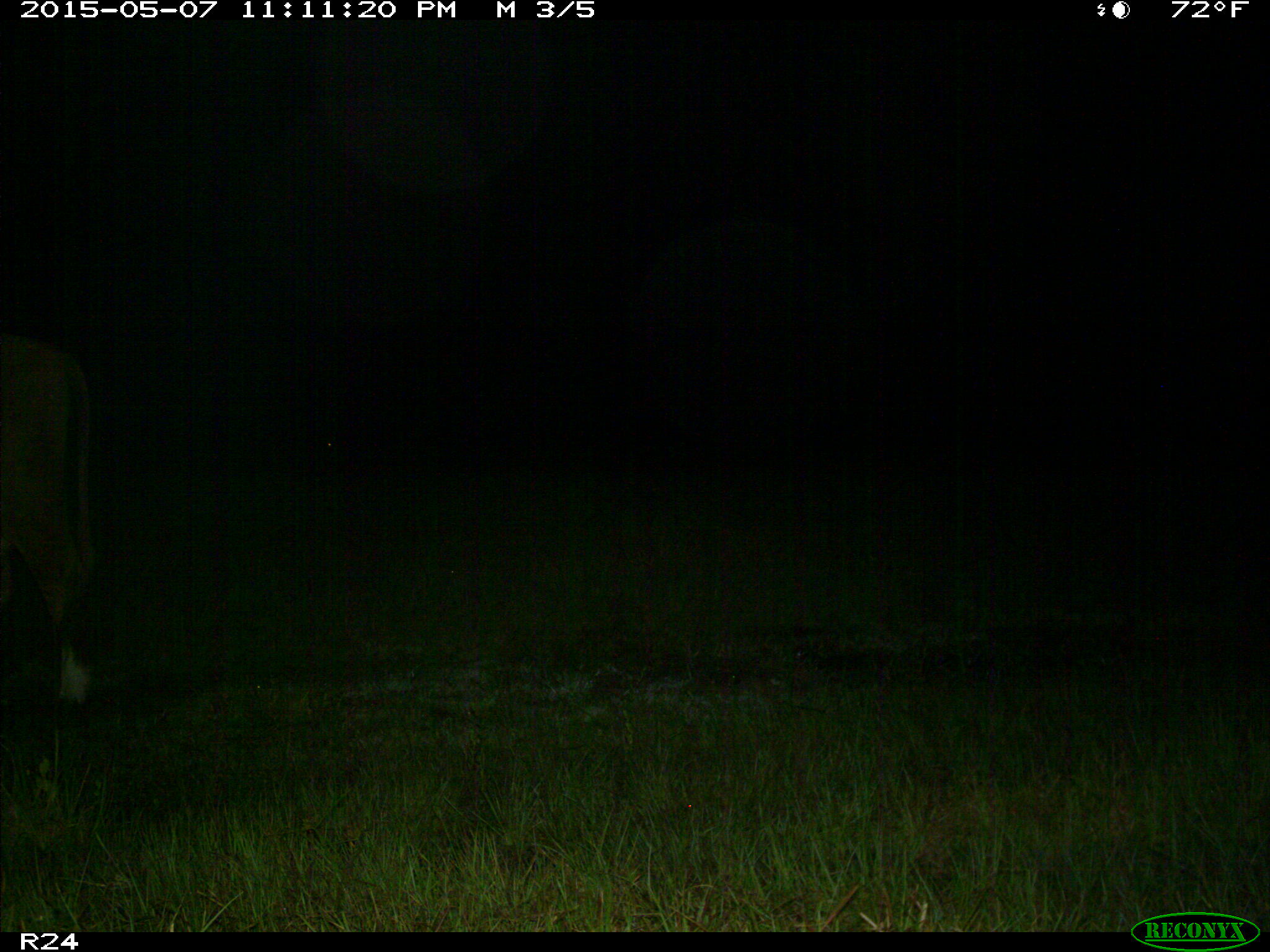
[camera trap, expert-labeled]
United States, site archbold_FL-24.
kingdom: Animalia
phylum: Chordata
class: Mammalia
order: Artiodactyla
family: Bovidae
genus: Bos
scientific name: Bos taurus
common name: domestic cow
Bos taurus (domestic cow).